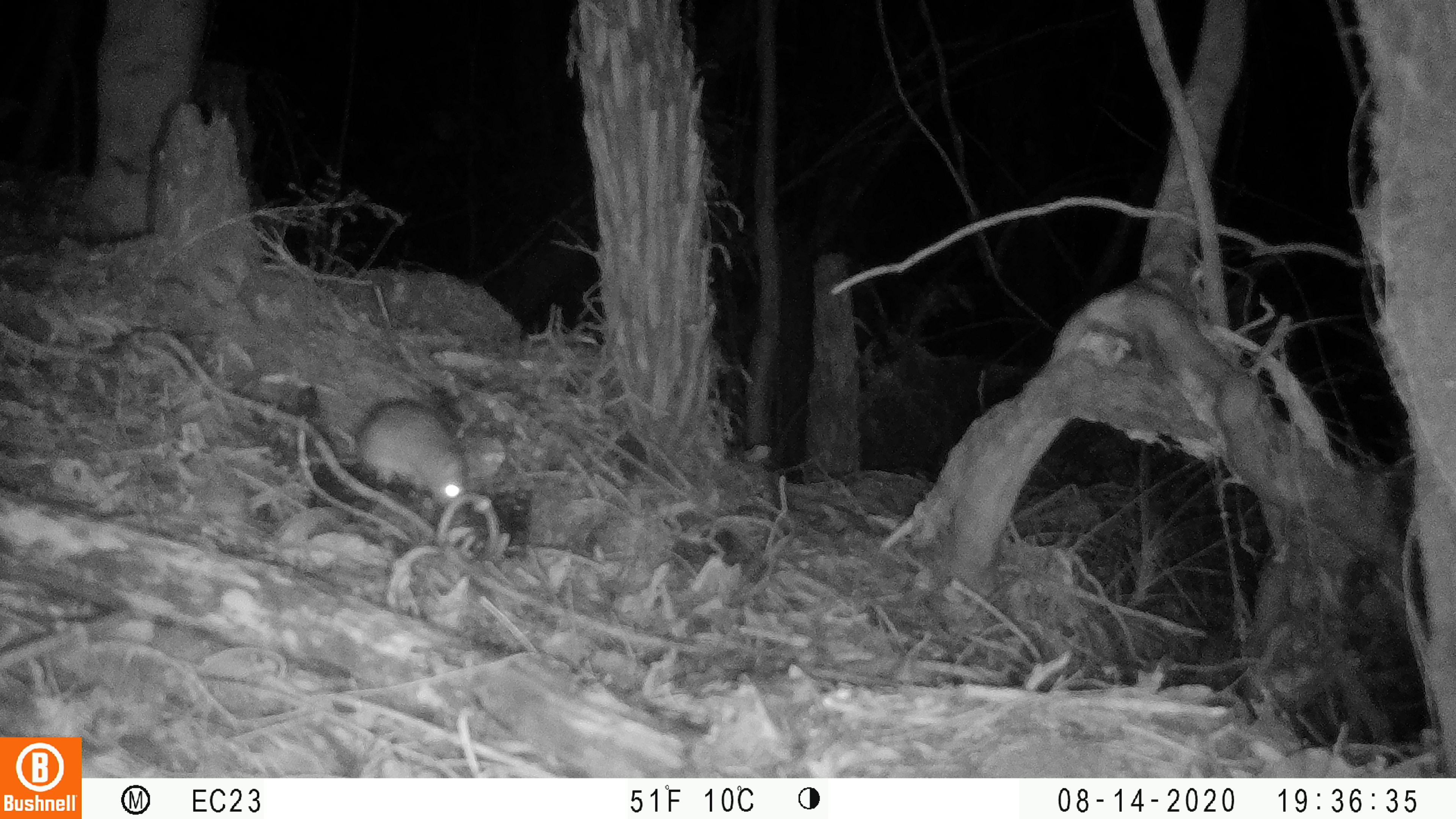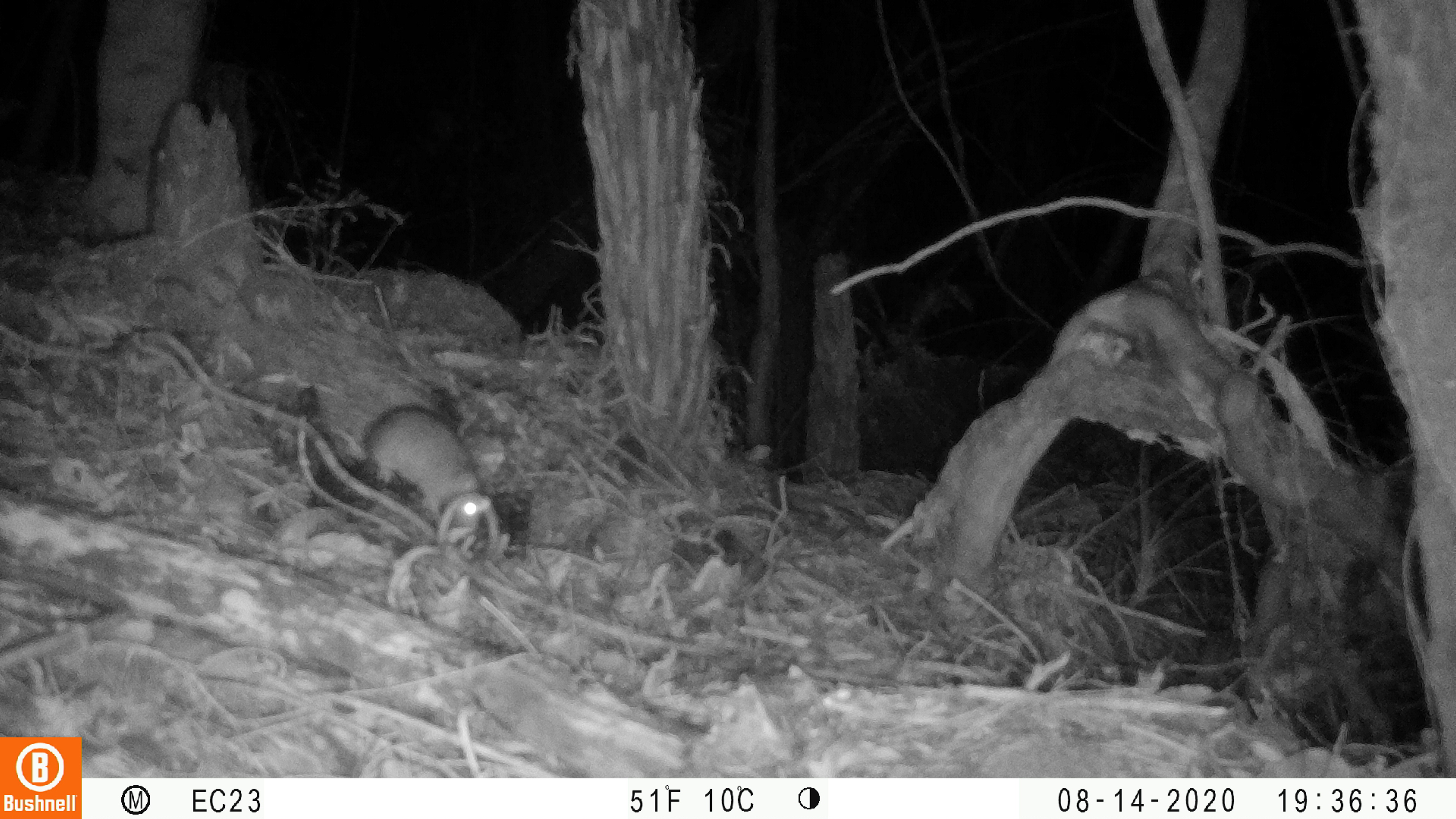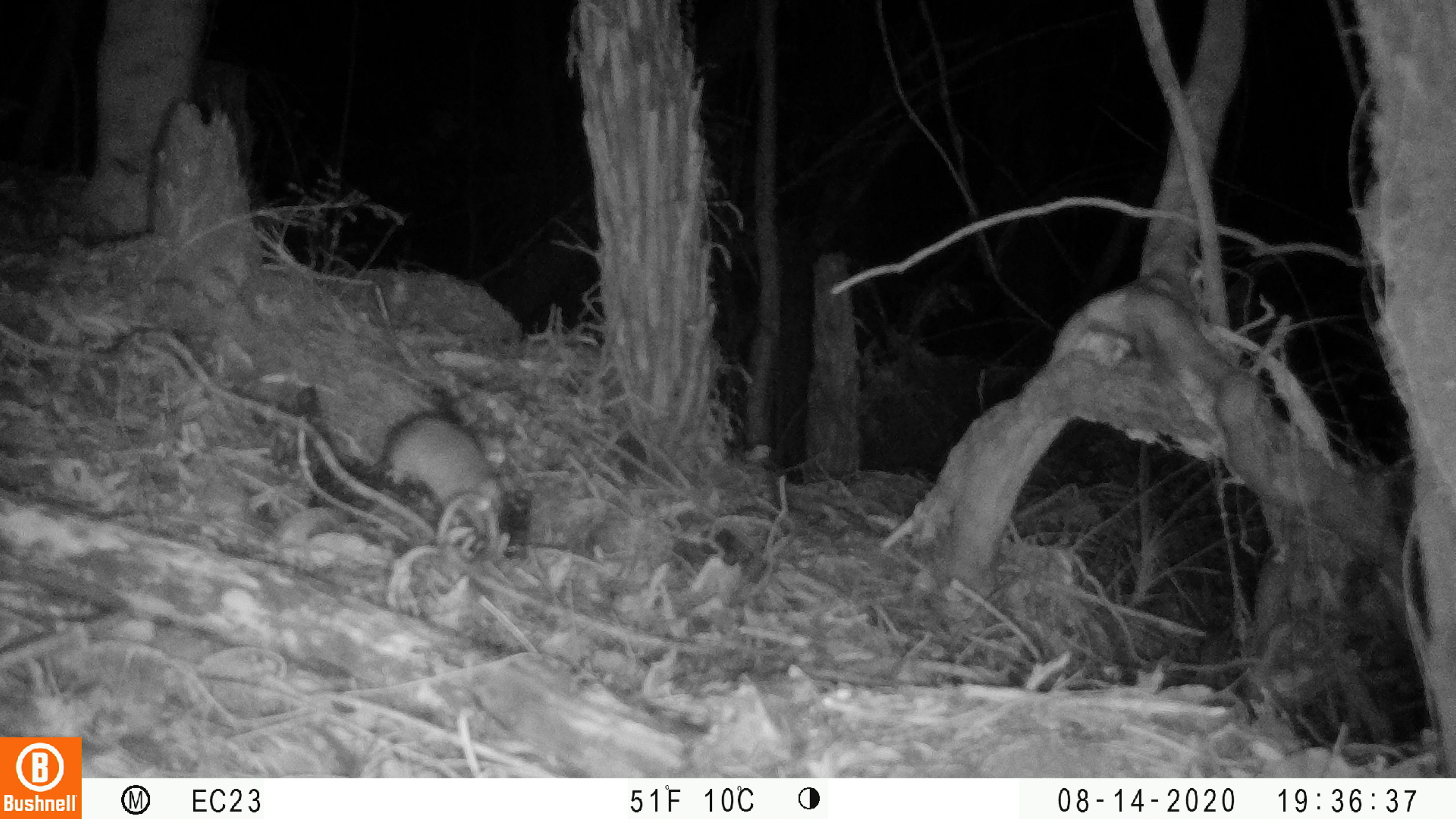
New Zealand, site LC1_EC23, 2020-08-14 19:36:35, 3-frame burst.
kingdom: Animalia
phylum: Chordata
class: Mammalia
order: Rodentia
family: Muridae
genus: Rattus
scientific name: Rattus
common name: rat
Rat (Rattus).